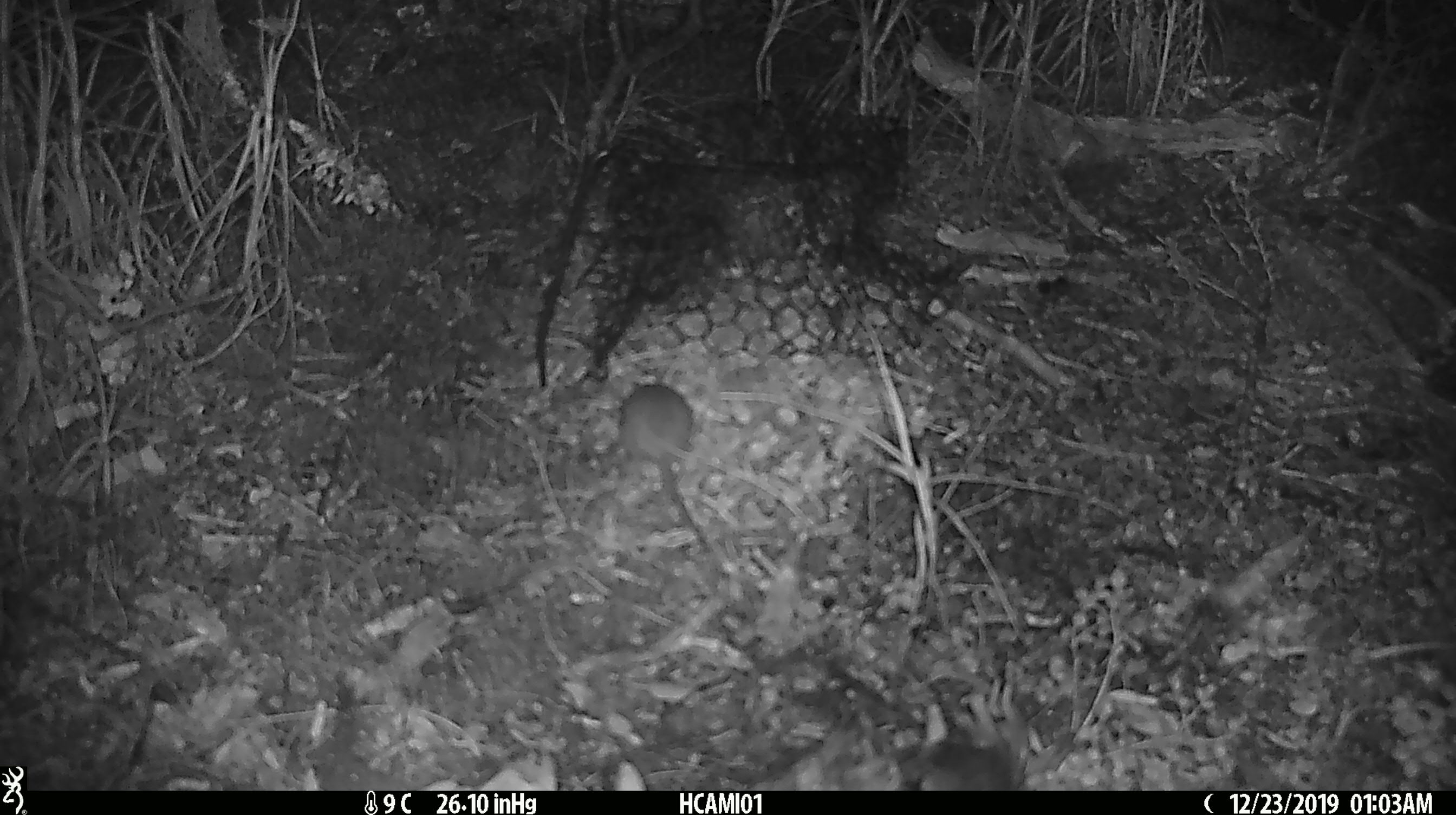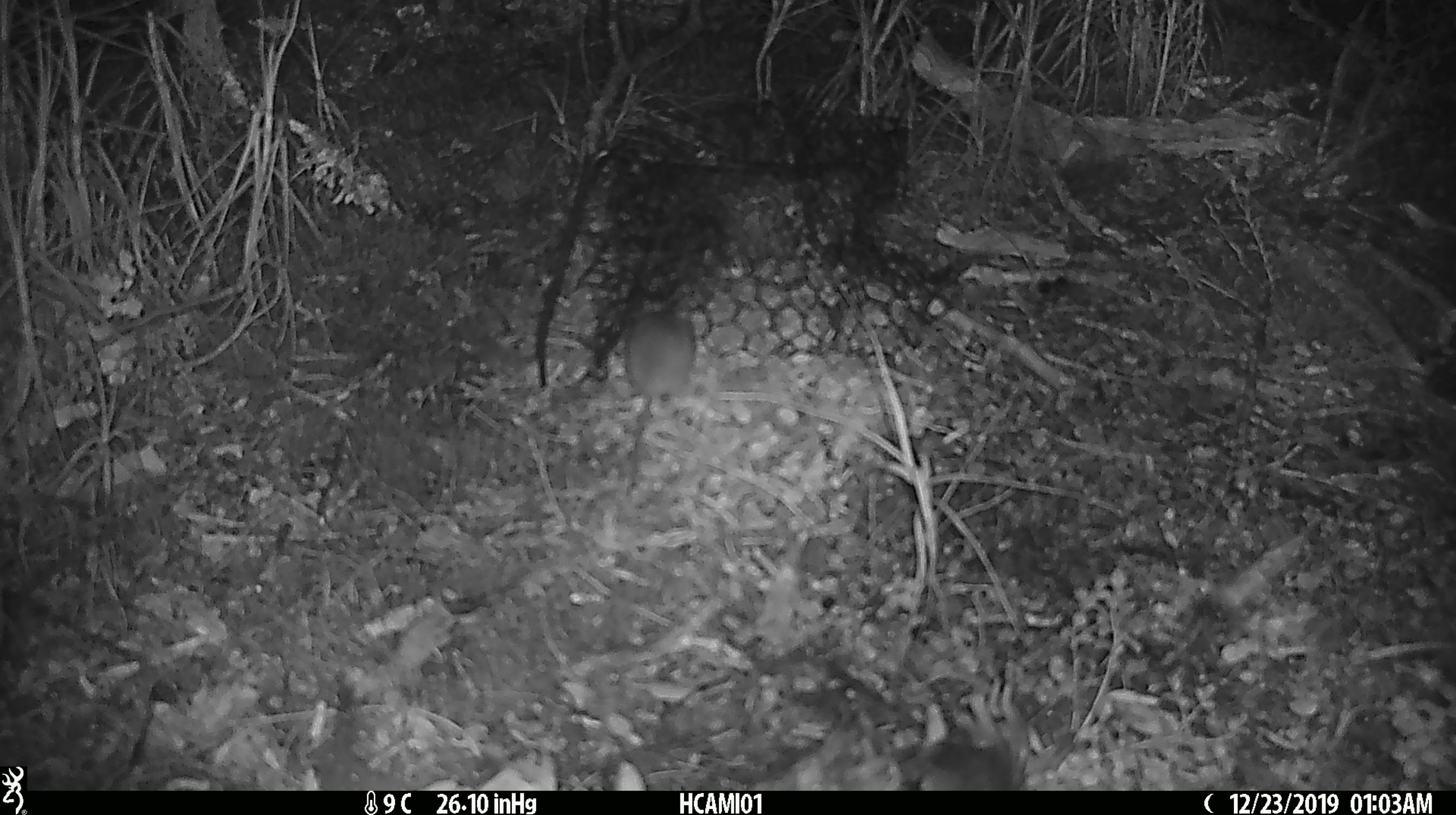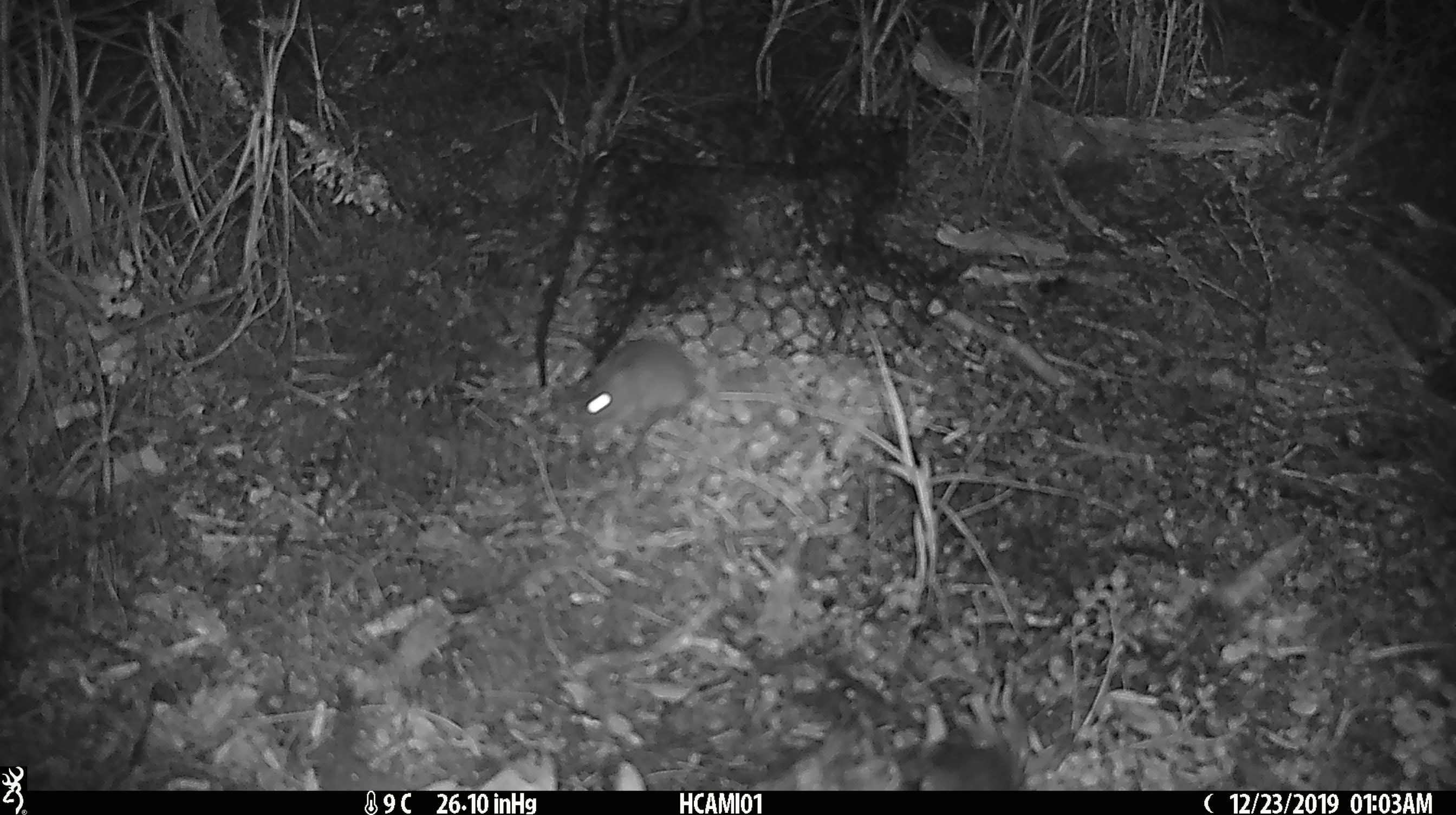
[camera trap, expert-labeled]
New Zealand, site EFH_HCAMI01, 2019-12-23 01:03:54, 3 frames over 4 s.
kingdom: Animalia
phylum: Chordata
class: Mammalia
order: Rodentia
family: Muridae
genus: Mus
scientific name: Mus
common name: mouse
Mouse (Mus).